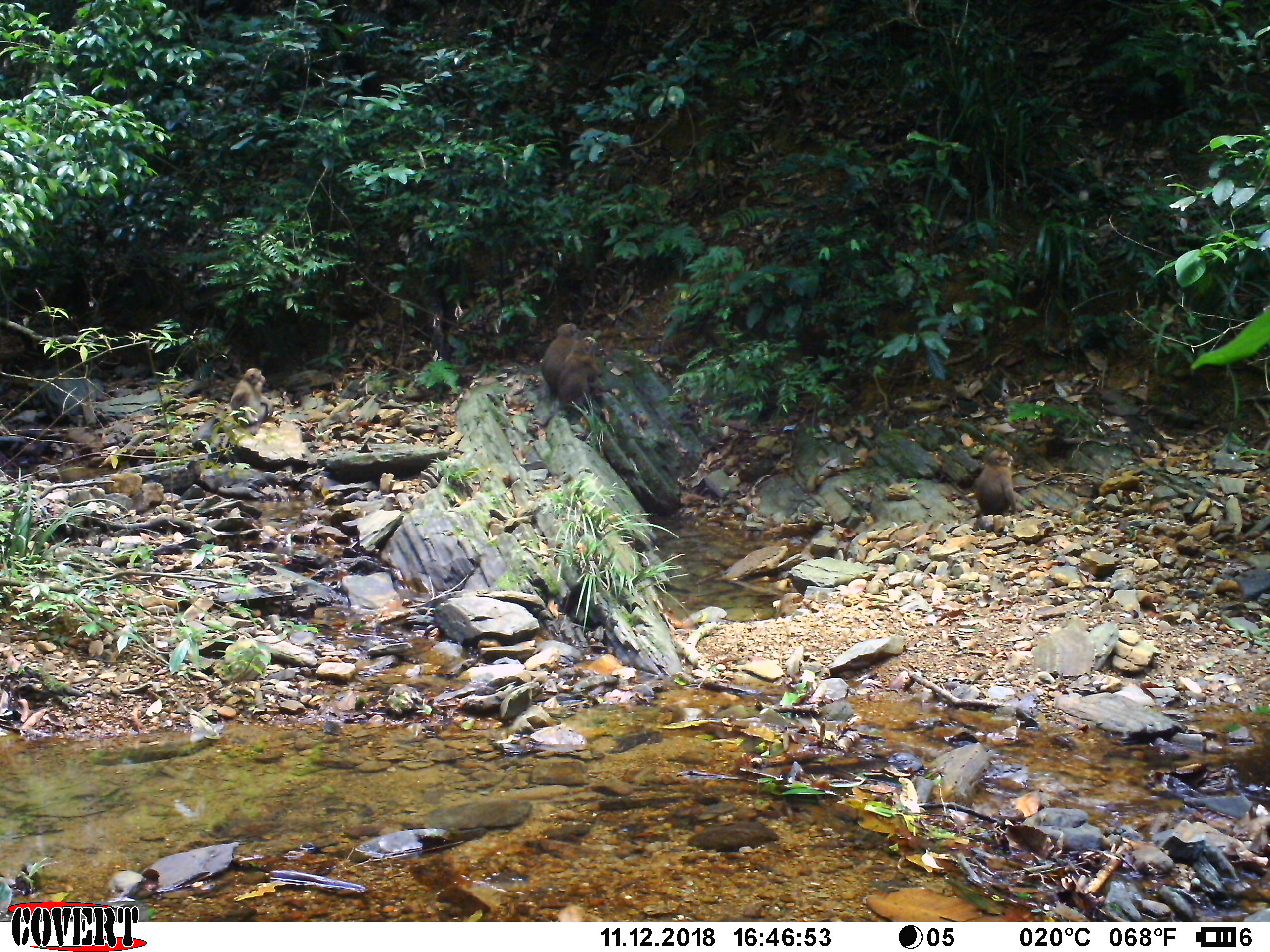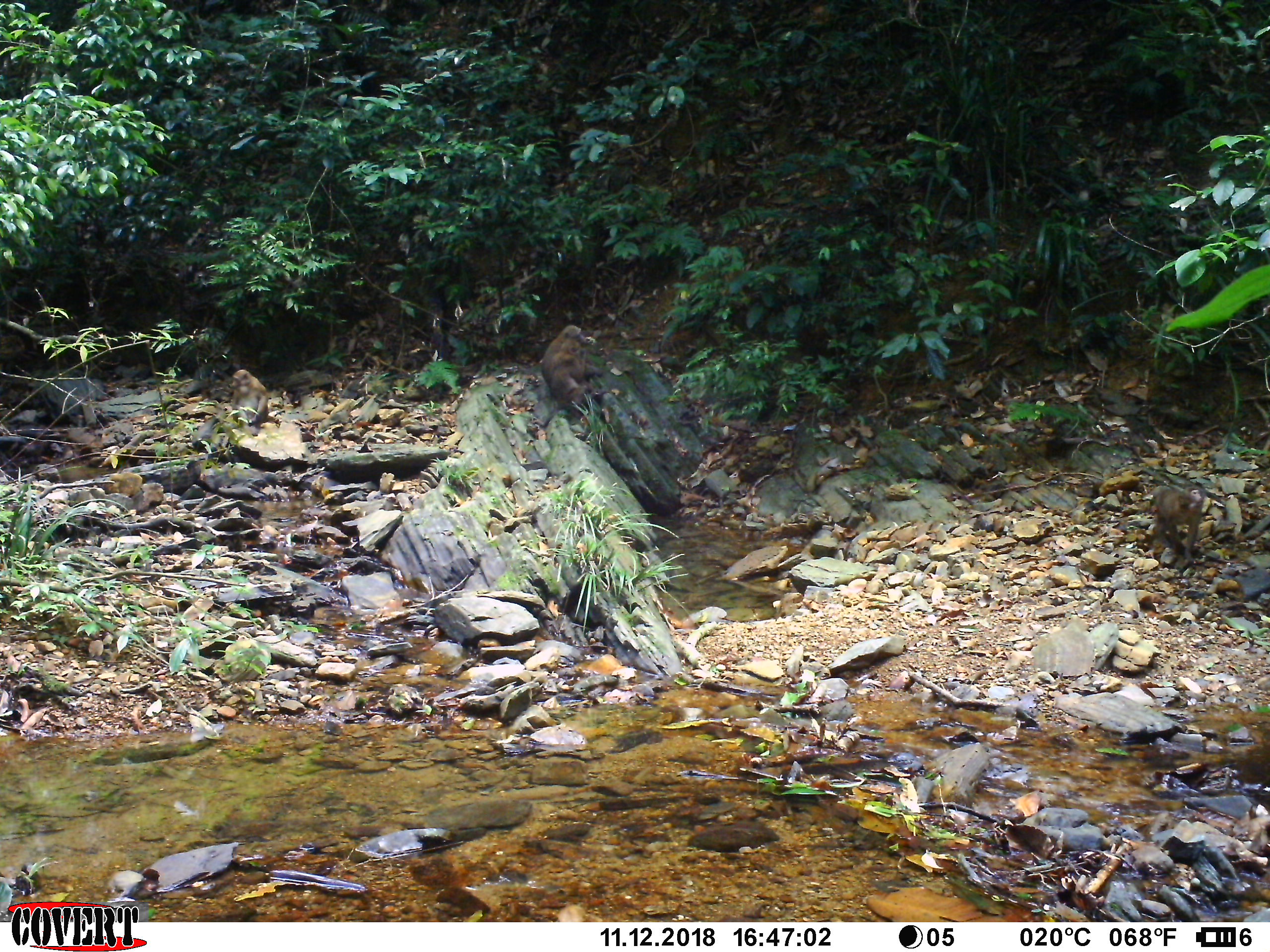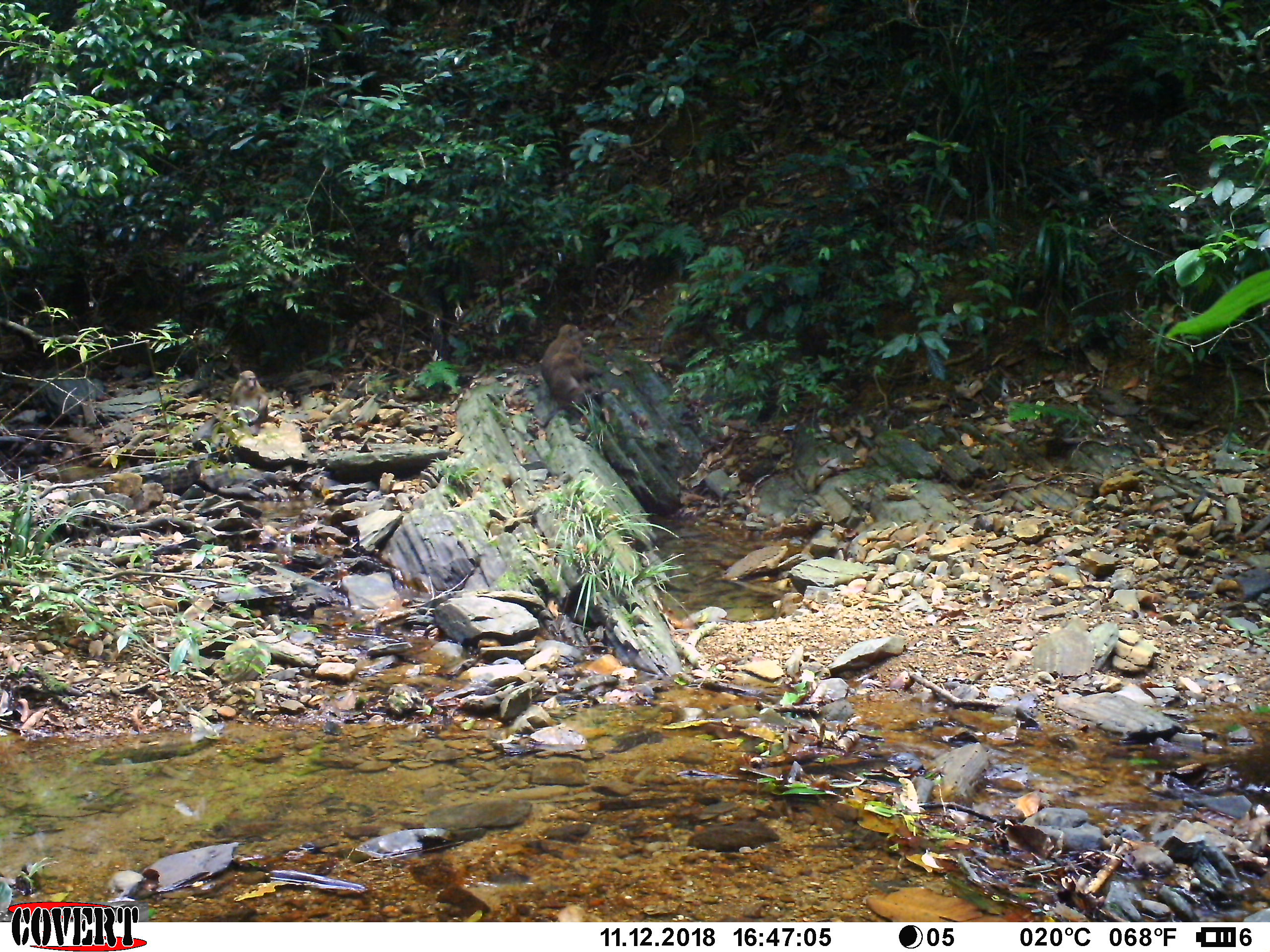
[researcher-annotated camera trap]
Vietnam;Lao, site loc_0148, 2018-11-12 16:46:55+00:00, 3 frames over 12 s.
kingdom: Animalia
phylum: Chordata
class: Mammalia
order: Primates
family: Cercopithecidae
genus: Macaca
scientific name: Macaca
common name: macaques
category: assam or rhesus macaque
Assam or rhesus macaque (macaques) (Macaca). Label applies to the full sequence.